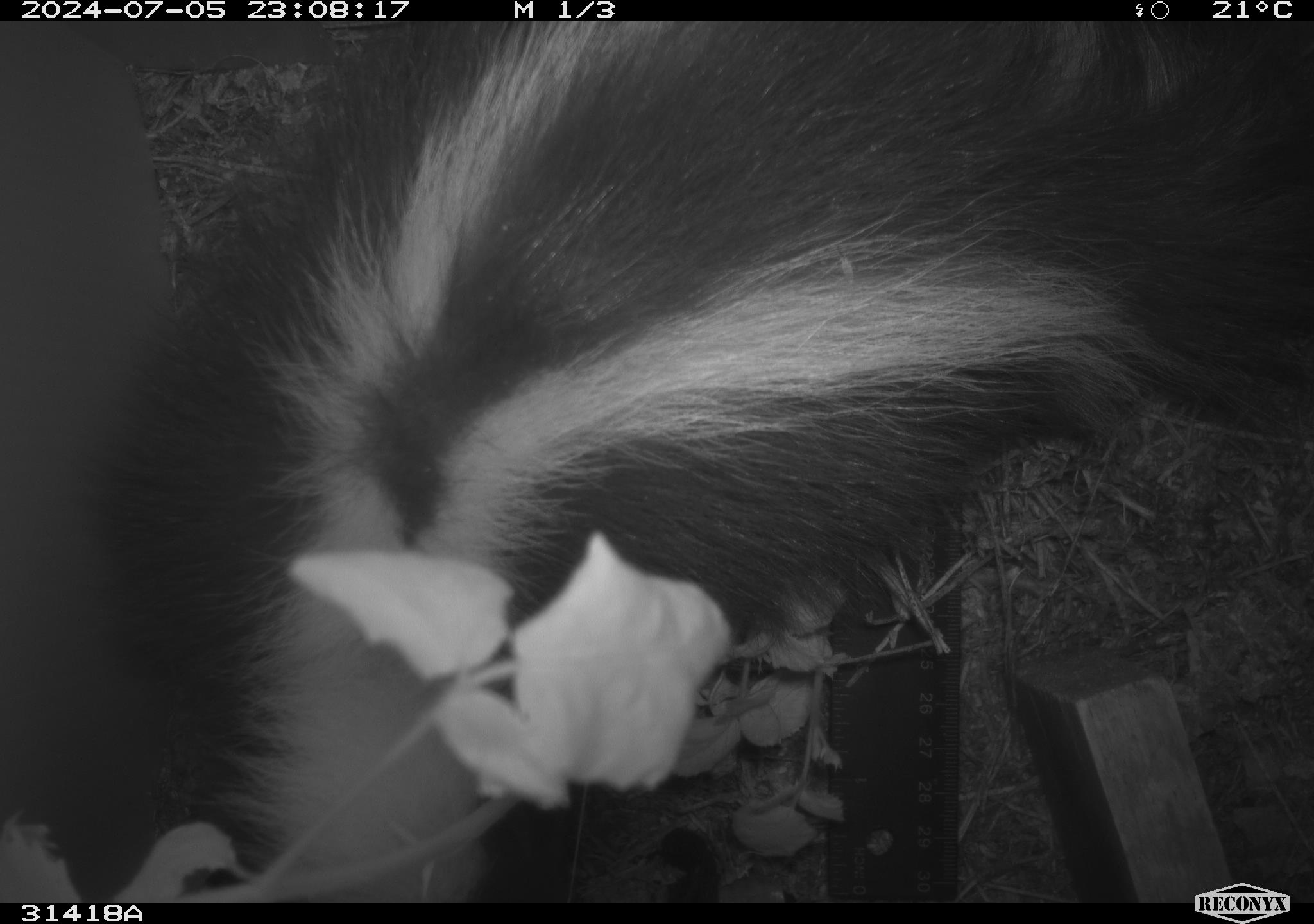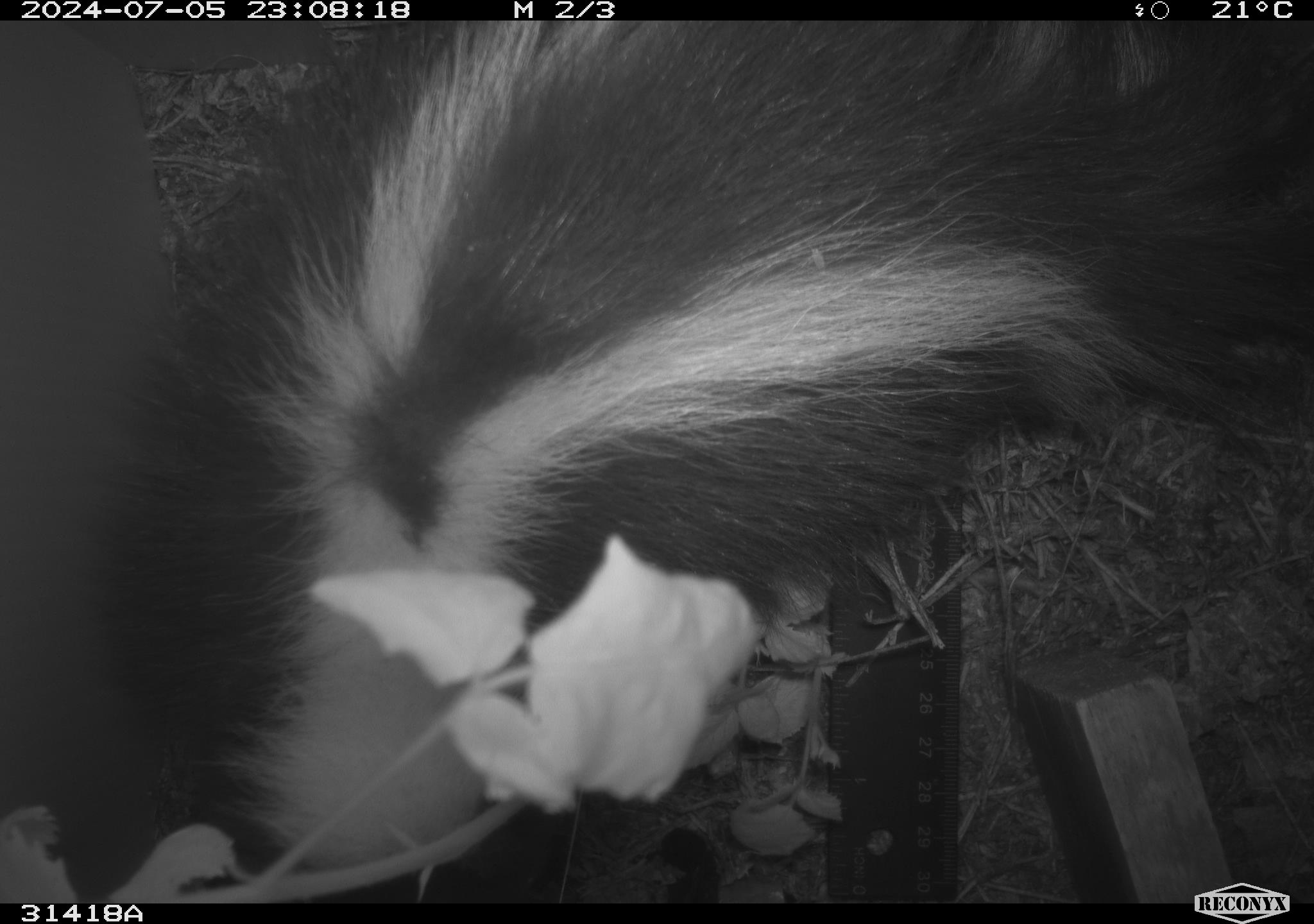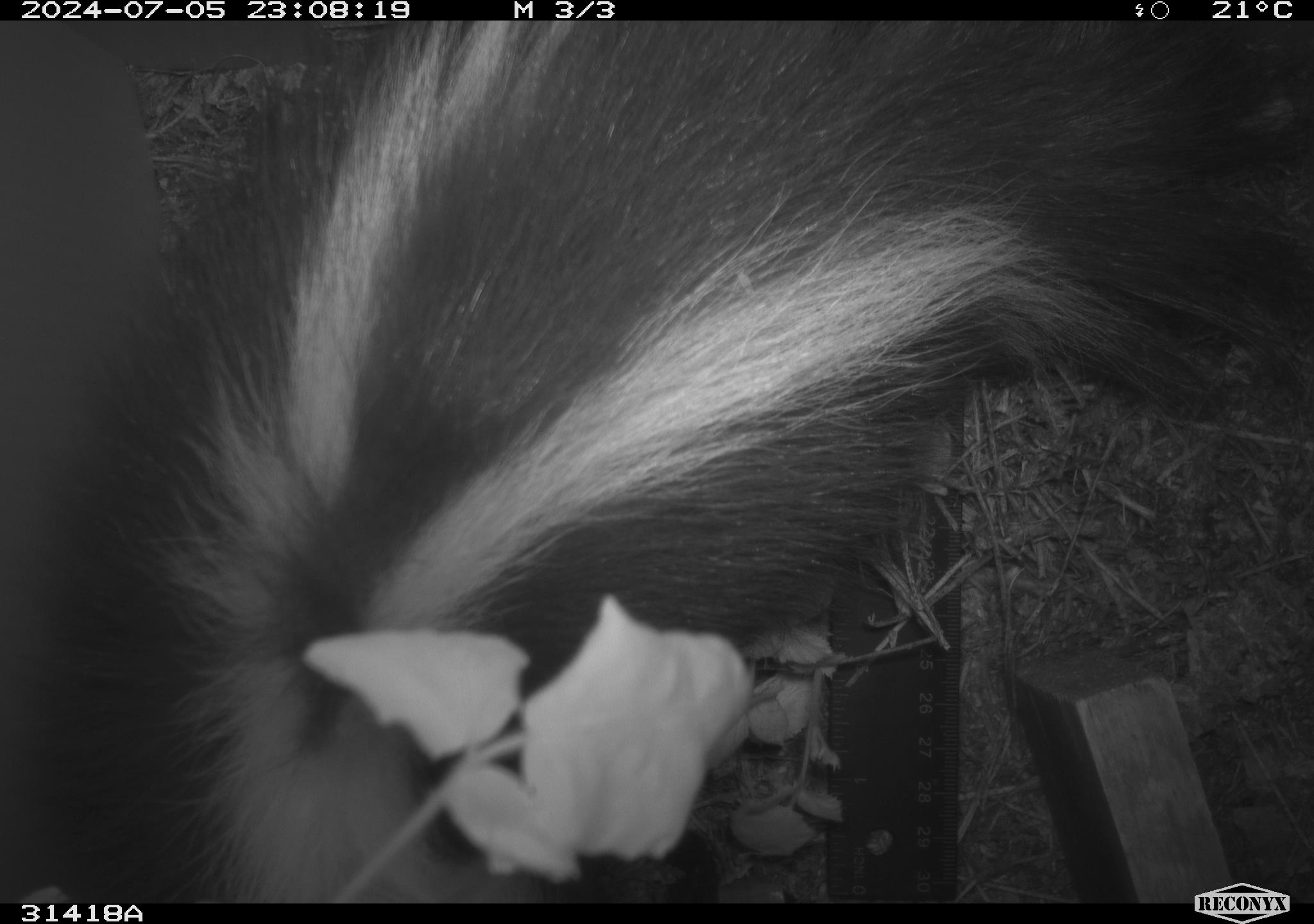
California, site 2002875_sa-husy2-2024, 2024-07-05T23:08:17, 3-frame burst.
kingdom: Animalia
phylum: Chordata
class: Mammalia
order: Carnivora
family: Mephitidae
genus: Mephitis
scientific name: Mephitis mephitis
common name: striped skunk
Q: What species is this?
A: Striped skunk (Mephitis mephitis).